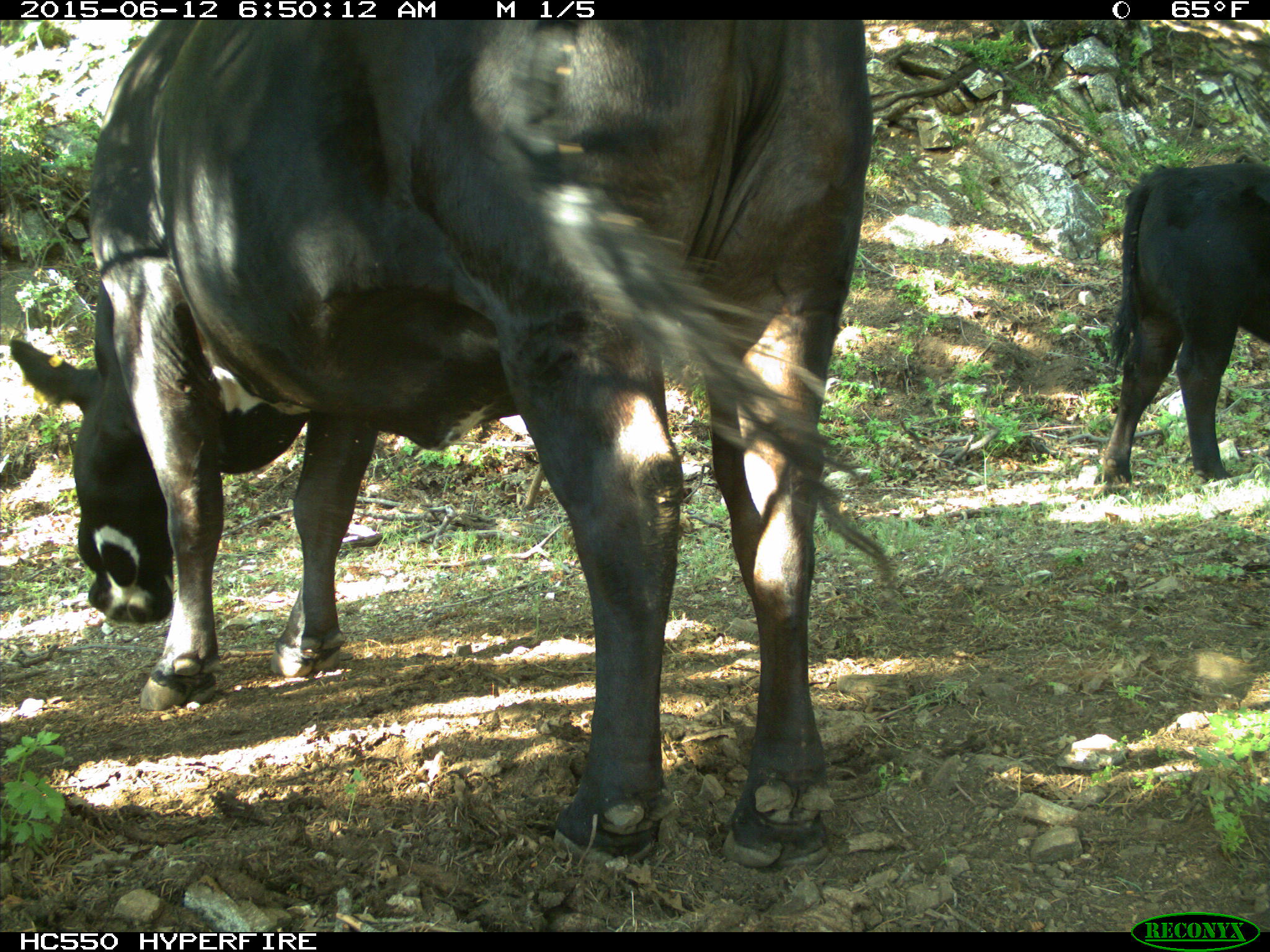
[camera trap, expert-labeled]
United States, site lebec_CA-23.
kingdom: Animalia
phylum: Chordata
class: Mammalia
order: Artiodactyla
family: Bovidae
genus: Bos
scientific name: Bos taurus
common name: domestic cow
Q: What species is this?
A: Bos taurus (domestic cow).